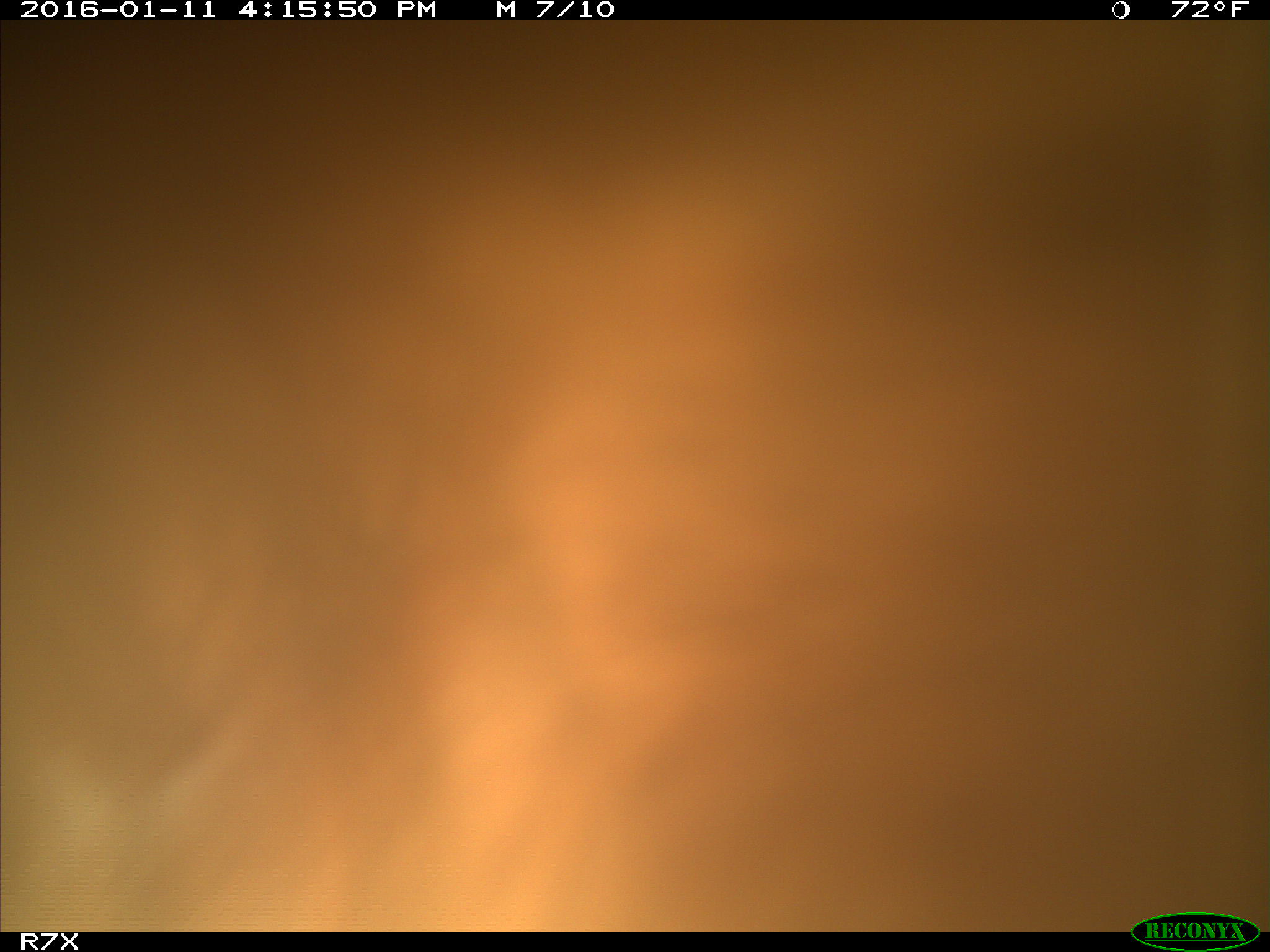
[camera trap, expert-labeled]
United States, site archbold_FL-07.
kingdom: Animalia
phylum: Chordata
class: Mammalia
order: Artiodactyla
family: Bovidae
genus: Bos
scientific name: Bos taurus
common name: domestic cow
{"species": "Bos taurus (domestic cow)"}